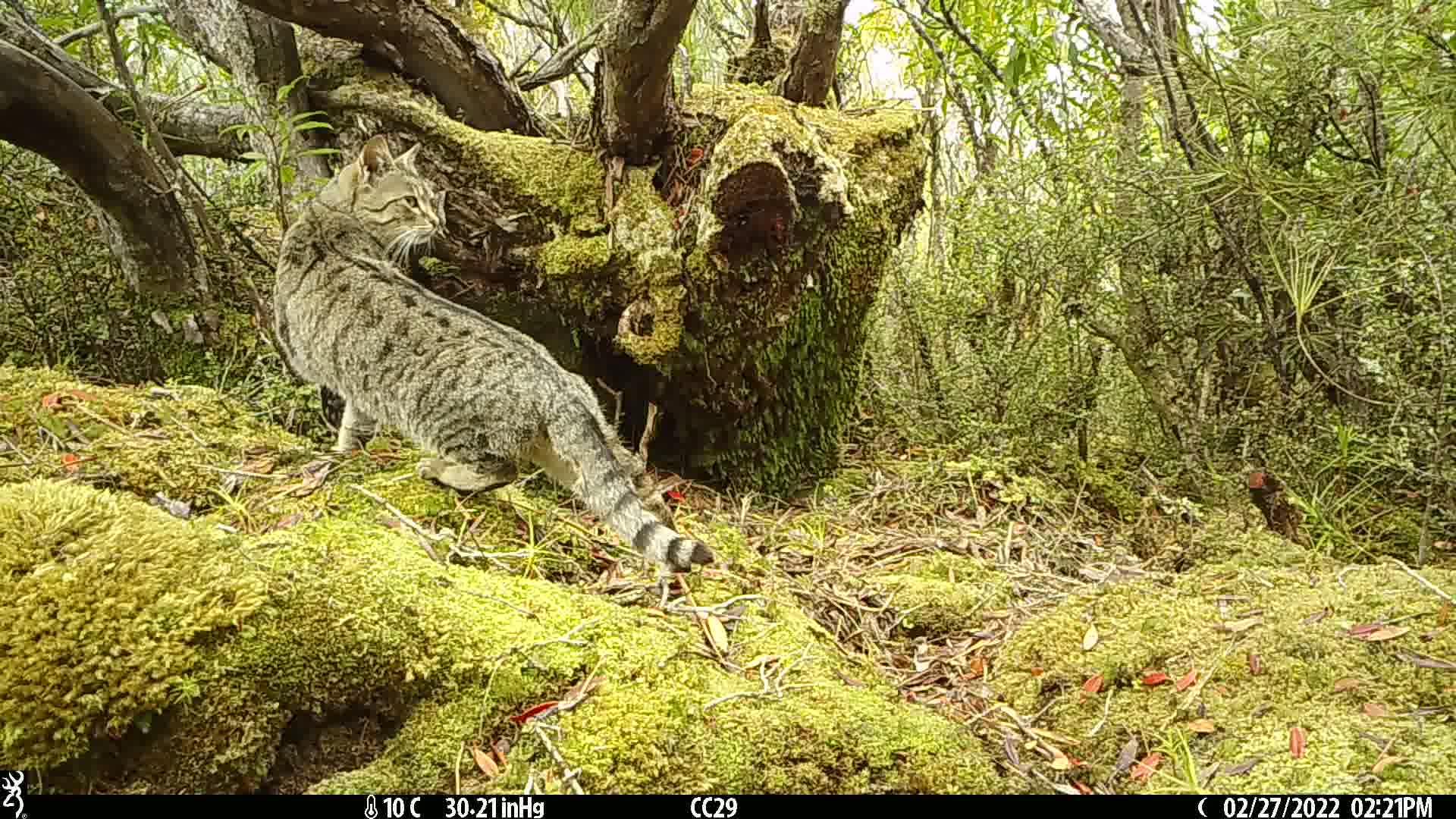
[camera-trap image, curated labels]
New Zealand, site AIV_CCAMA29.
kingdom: Animalia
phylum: Chordata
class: Mammalia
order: Carnivora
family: Felidae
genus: Felis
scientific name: Felis catus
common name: domestic cat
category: cat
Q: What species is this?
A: Cat (domestic cat) (Felis catus).